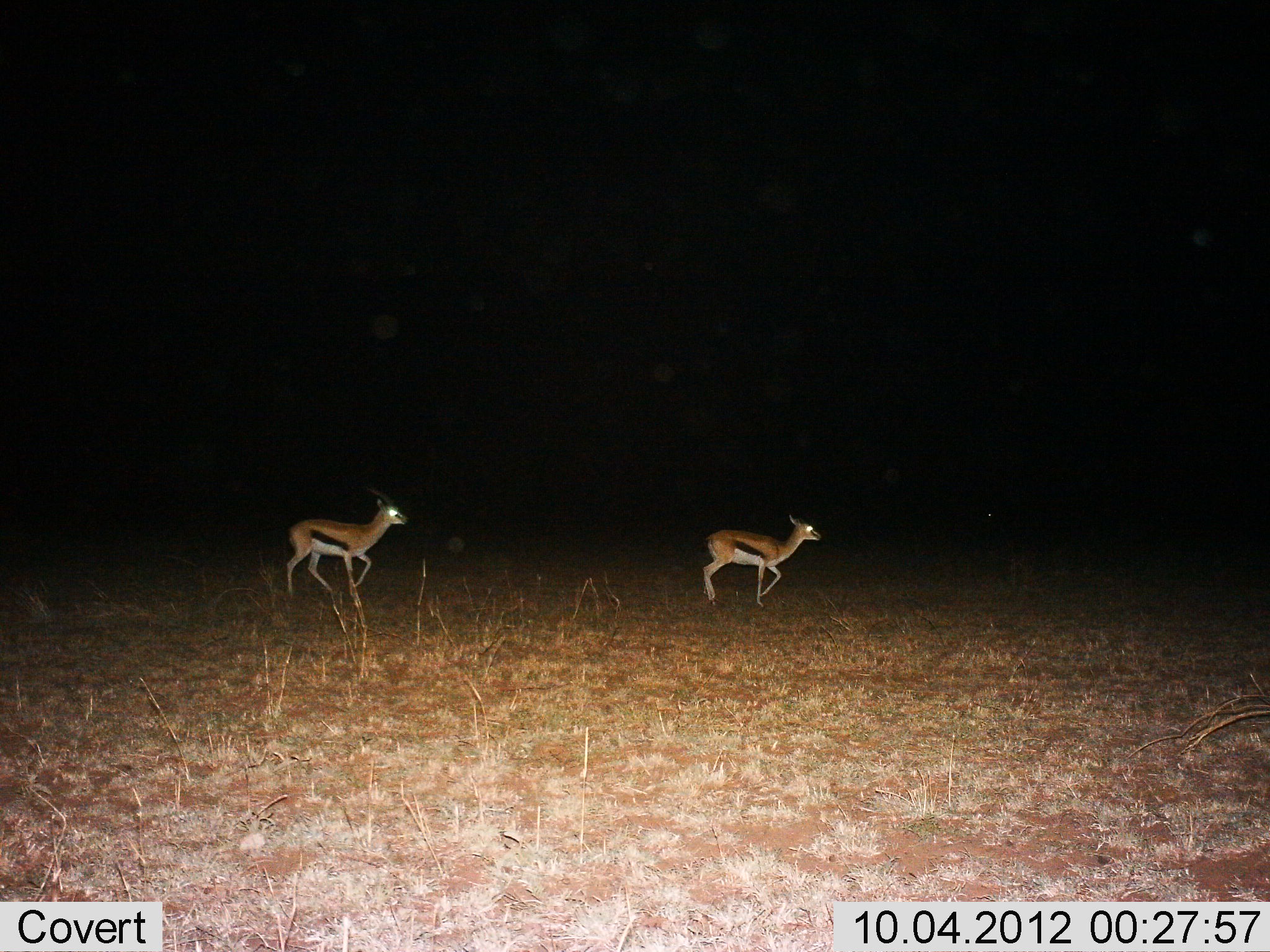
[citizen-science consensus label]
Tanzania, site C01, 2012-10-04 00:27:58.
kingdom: Animalia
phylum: Chordata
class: Mammalia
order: Artiodactyla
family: Bovidae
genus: Eudorcas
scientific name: Eudorcas thomsonii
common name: thomson's gazelle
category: gazellethomsons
Gazellethomsons (thomson's gazelle) (Eudorcas thomsonii), count 2. Behavior (volunteer vote fractions): standing 0%, resting 0%, moving 100%, interacting 0%. Young present (vote fraction): 0%. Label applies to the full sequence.